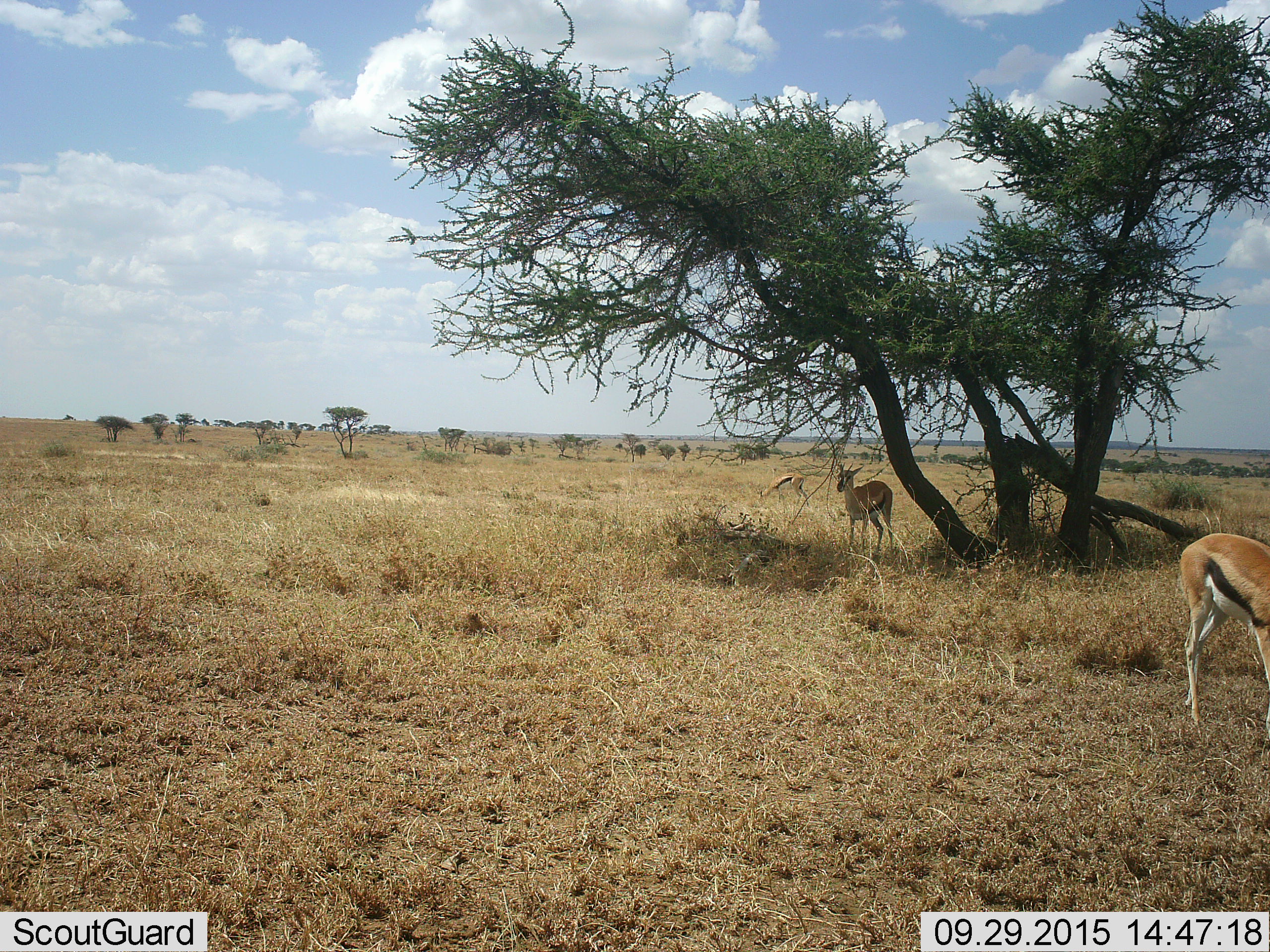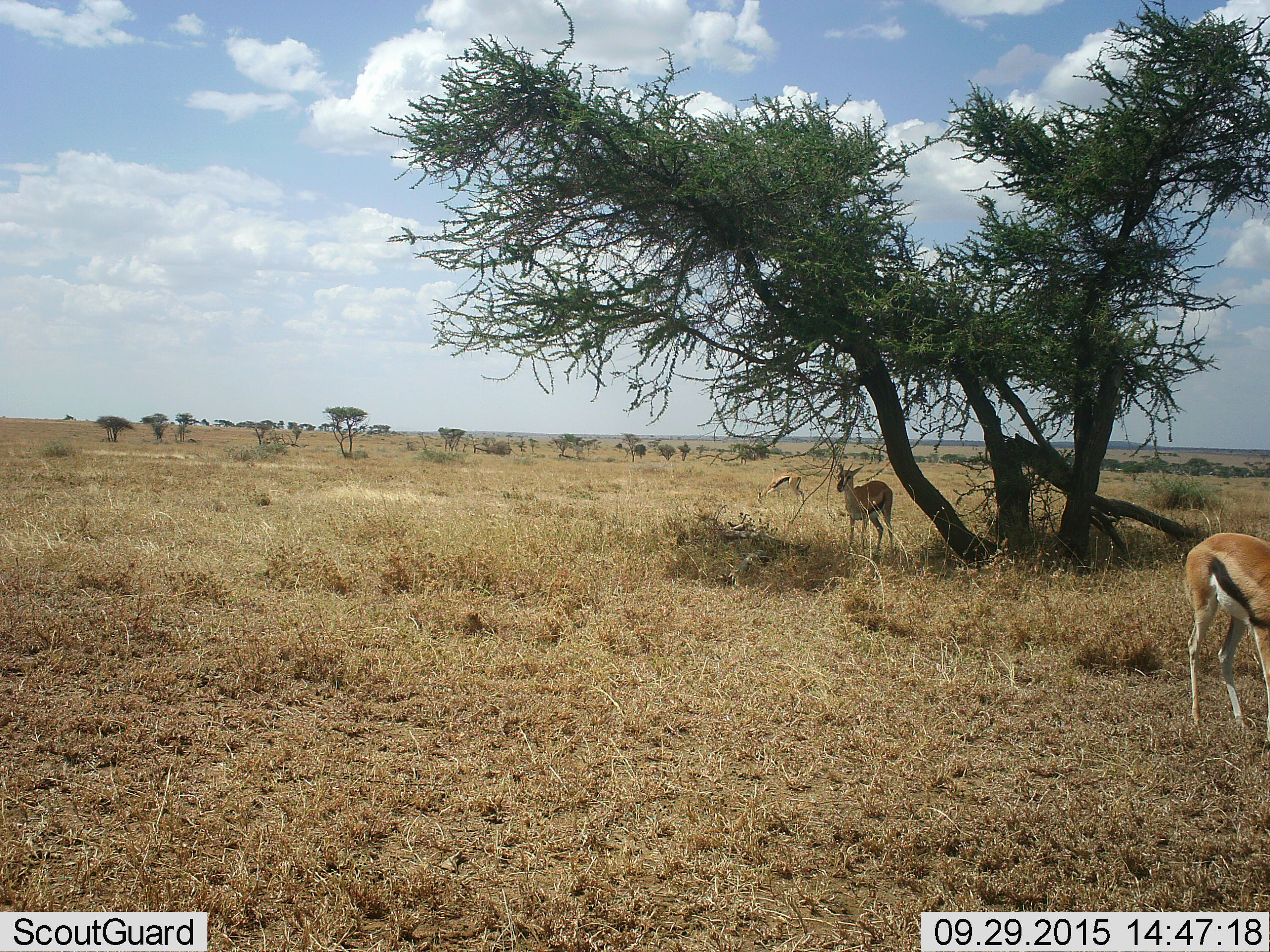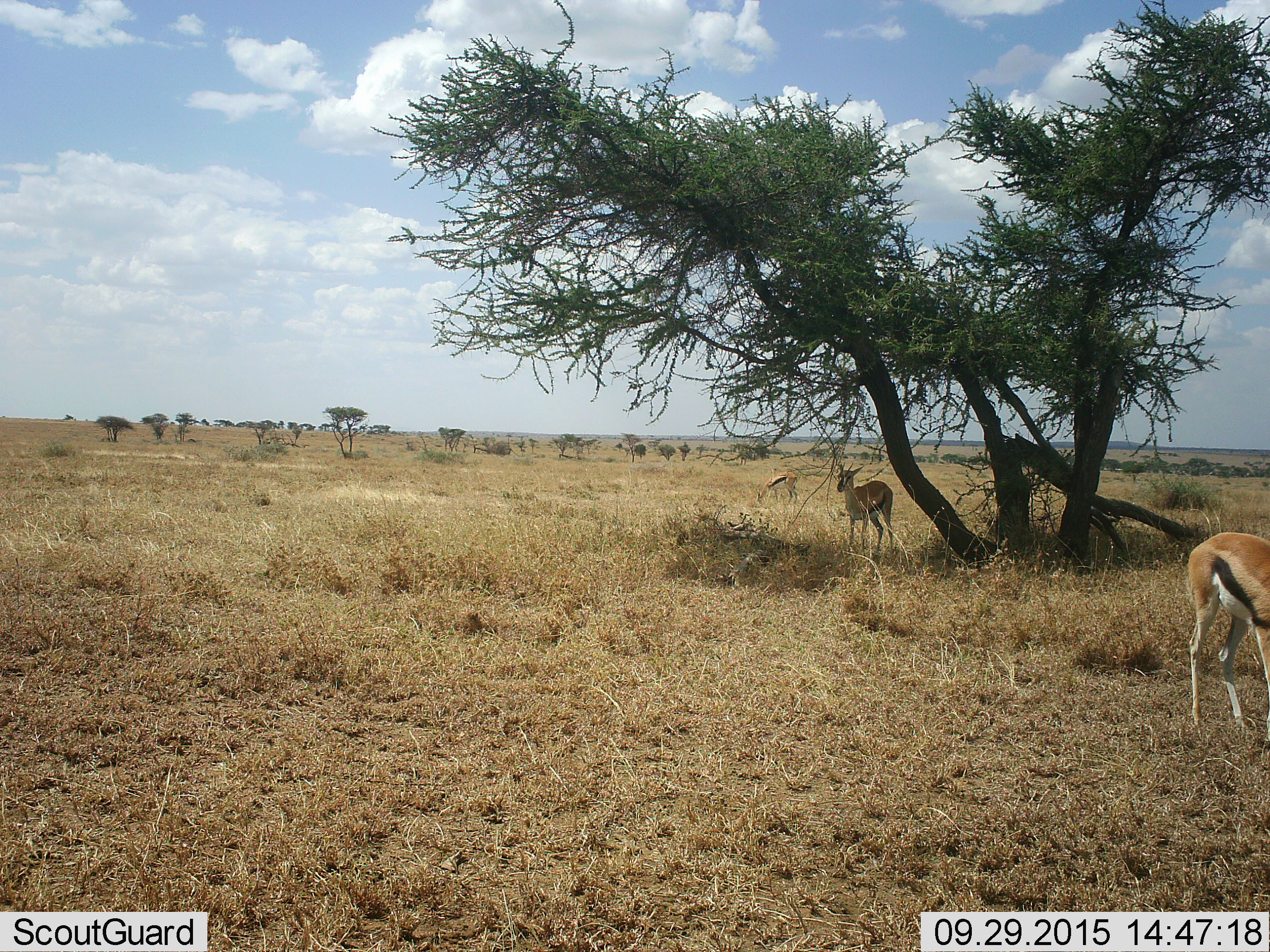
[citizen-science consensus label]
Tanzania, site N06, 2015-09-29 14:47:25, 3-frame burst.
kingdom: Animalia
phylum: Chordata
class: Mammalia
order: Artiodactyla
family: Bovidae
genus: Eudorcas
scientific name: Eudorcas thomsonii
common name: thomson's gazelle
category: gazellethomsons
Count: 3.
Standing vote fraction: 89%.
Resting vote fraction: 0%.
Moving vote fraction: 22%.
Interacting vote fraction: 0%.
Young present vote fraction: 0%.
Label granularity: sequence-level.